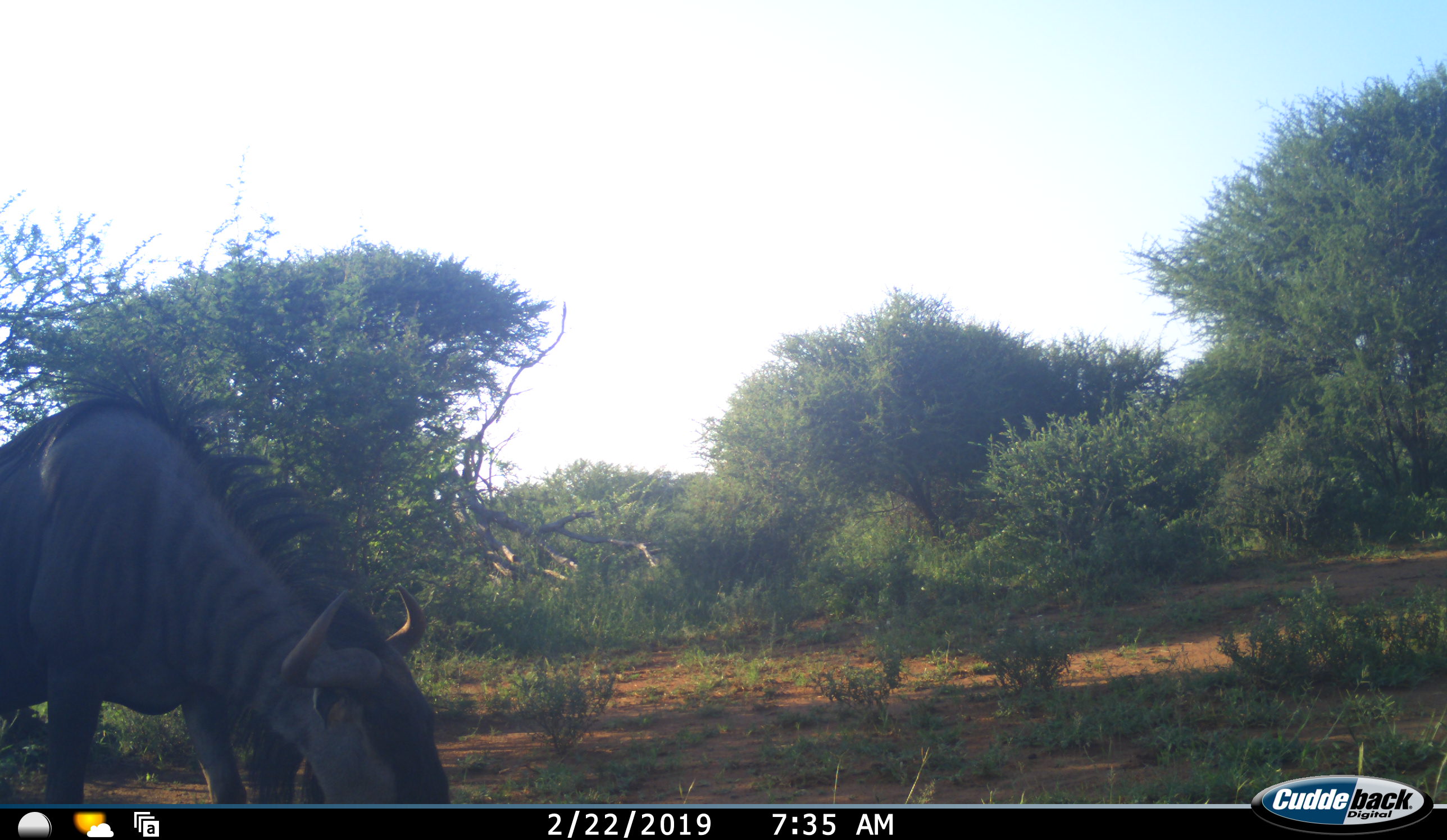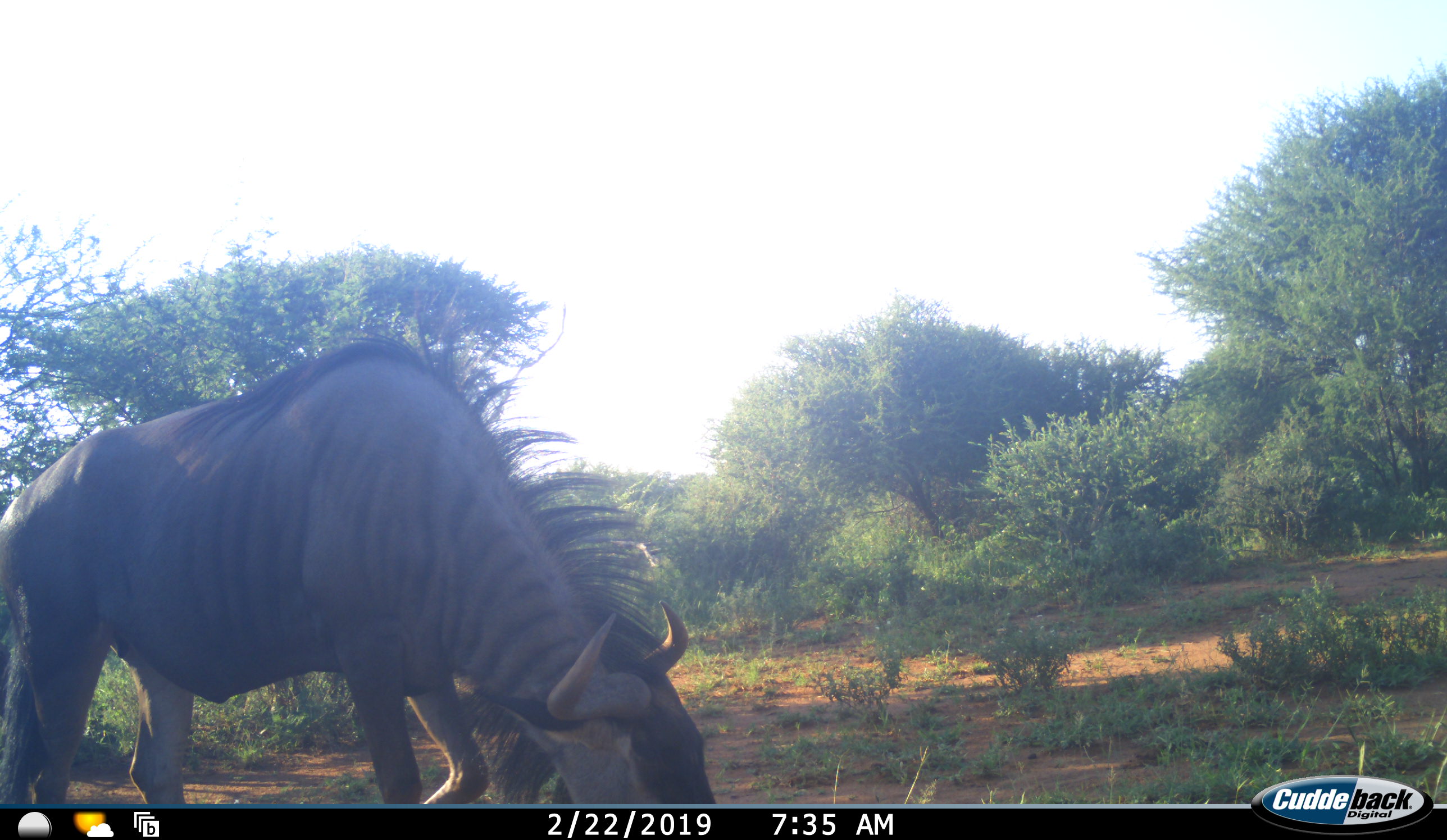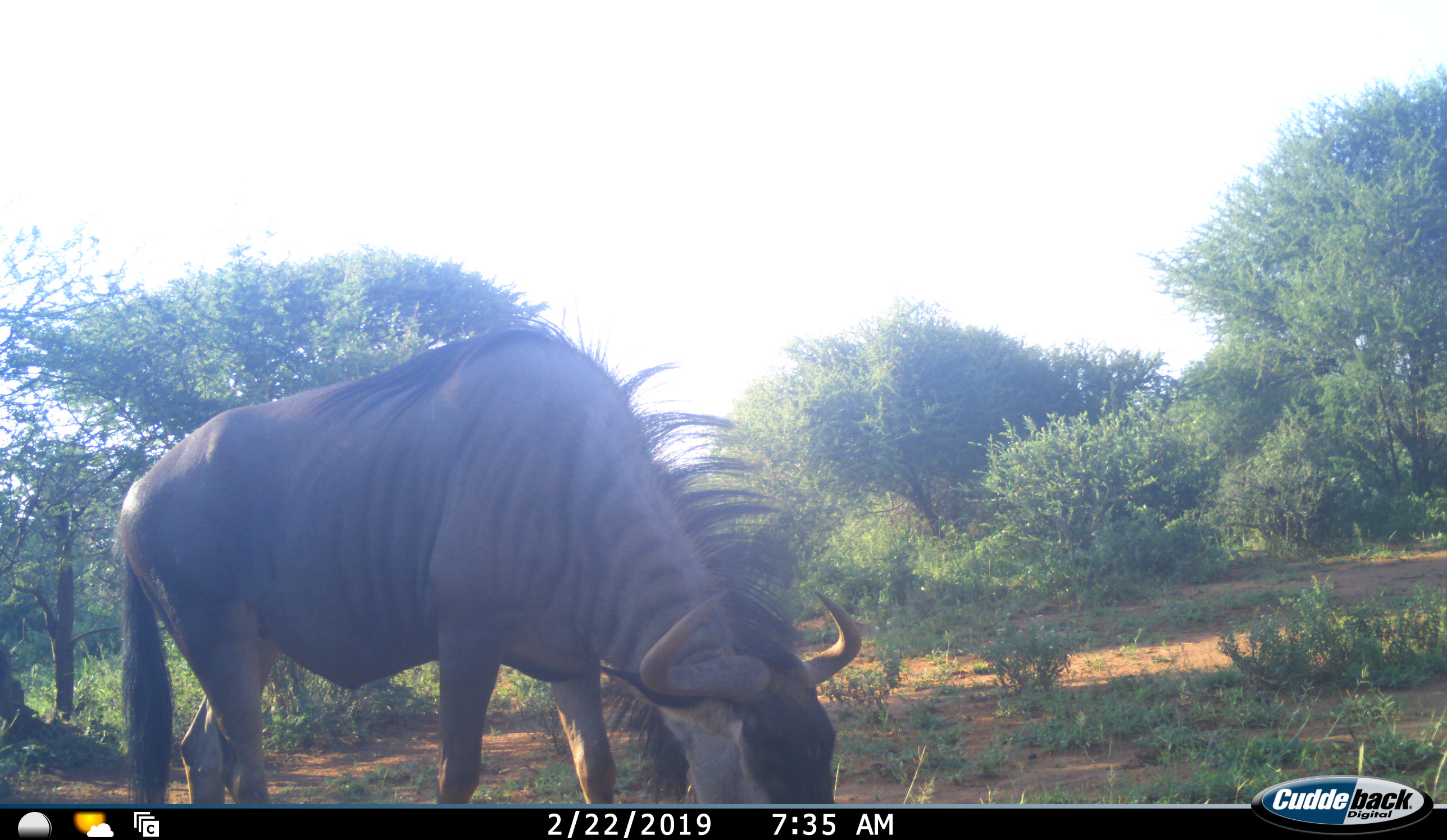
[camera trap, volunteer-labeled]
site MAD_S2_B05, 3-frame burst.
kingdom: Animalia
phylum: Chordata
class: Mammalia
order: Artiodactyla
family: Bovidae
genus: Connochaetes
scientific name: Connochaetes taurinus taurinus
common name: blue wildebeest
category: wildebeestblue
Wildebeestblue (blue wildebeest) (Connochaetes taurinus taurinus), count 1. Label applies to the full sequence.